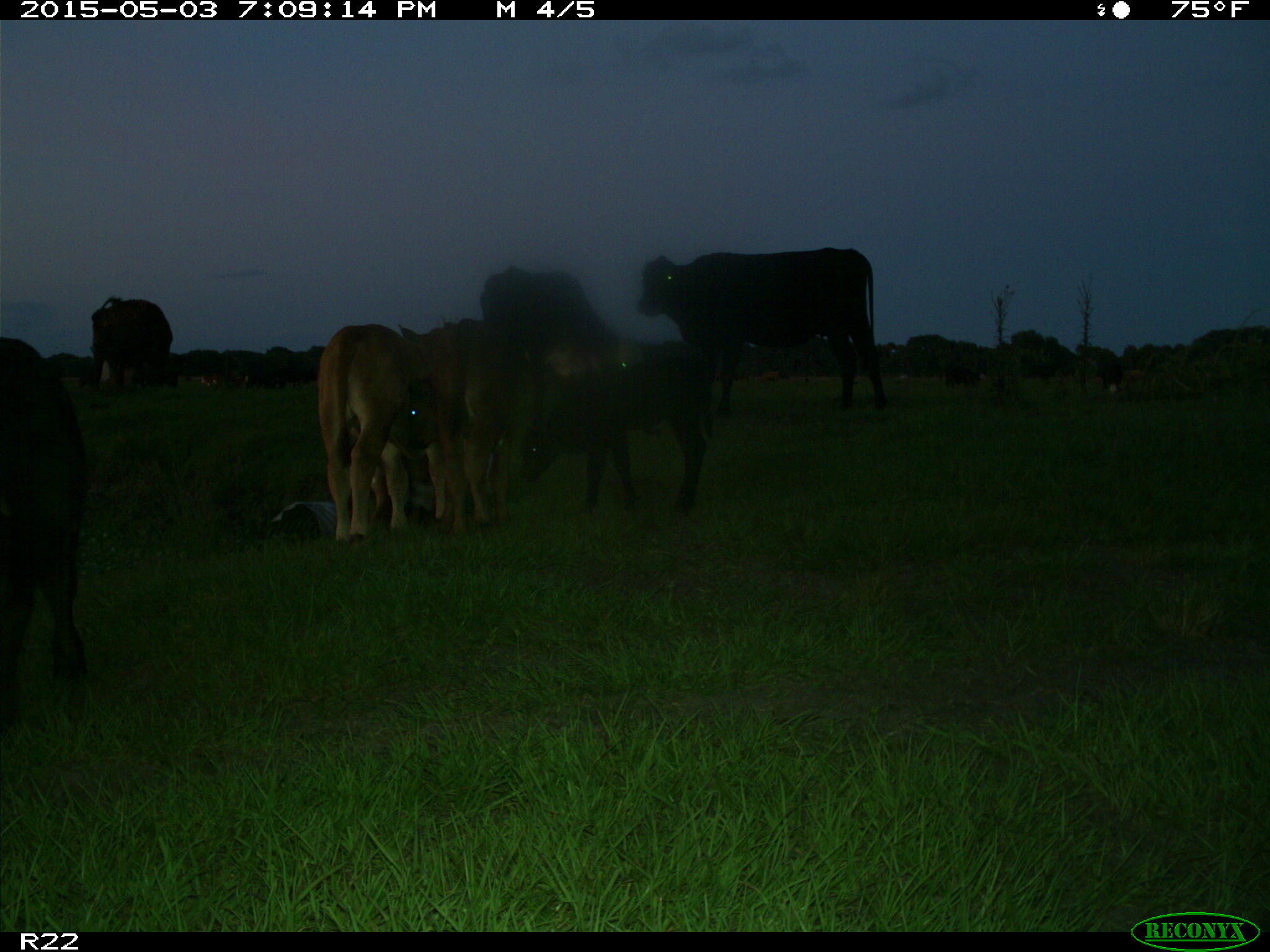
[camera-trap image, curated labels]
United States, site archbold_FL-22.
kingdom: Animalia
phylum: Chordata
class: Mammalia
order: Artiodactyla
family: Bovidae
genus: Bos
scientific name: Bos taurus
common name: domestic cow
Bos taurus (domestic cow).